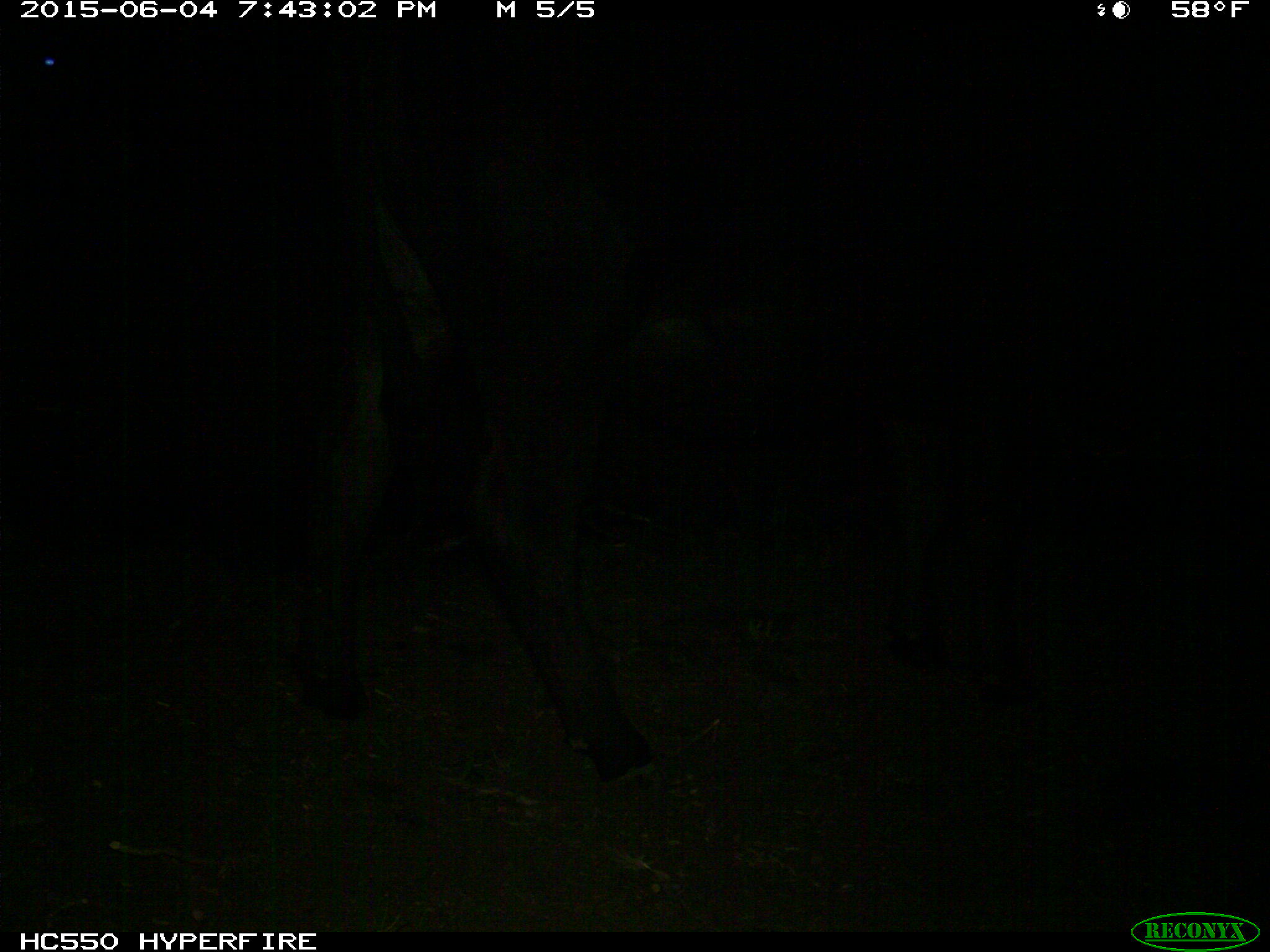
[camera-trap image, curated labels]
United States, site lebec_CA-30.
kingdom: Animalia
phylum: Chordata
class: Mammalia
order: Artiodactyla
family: Bovidae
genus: Bos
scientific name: Bos taurus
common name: domestic cow